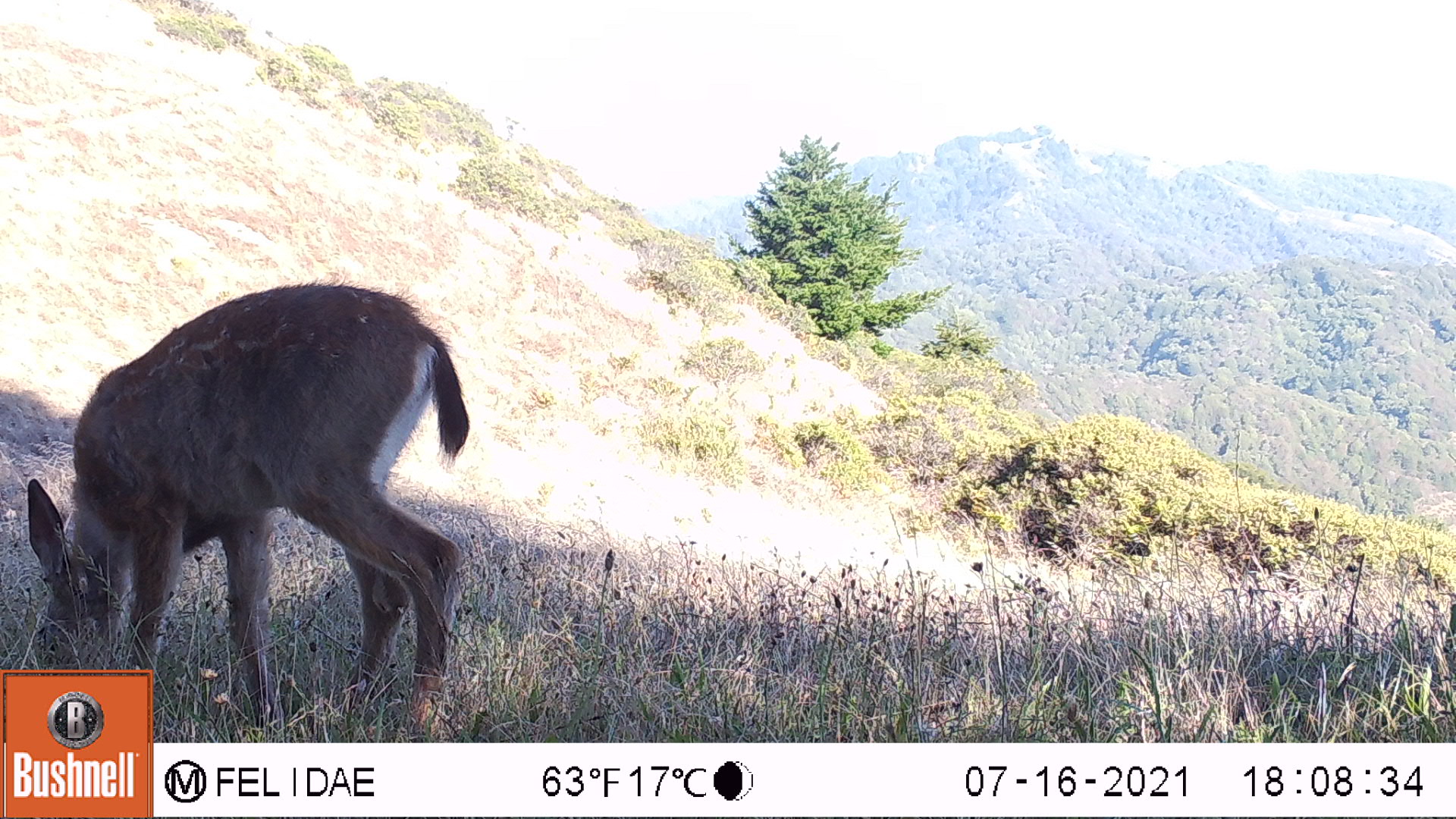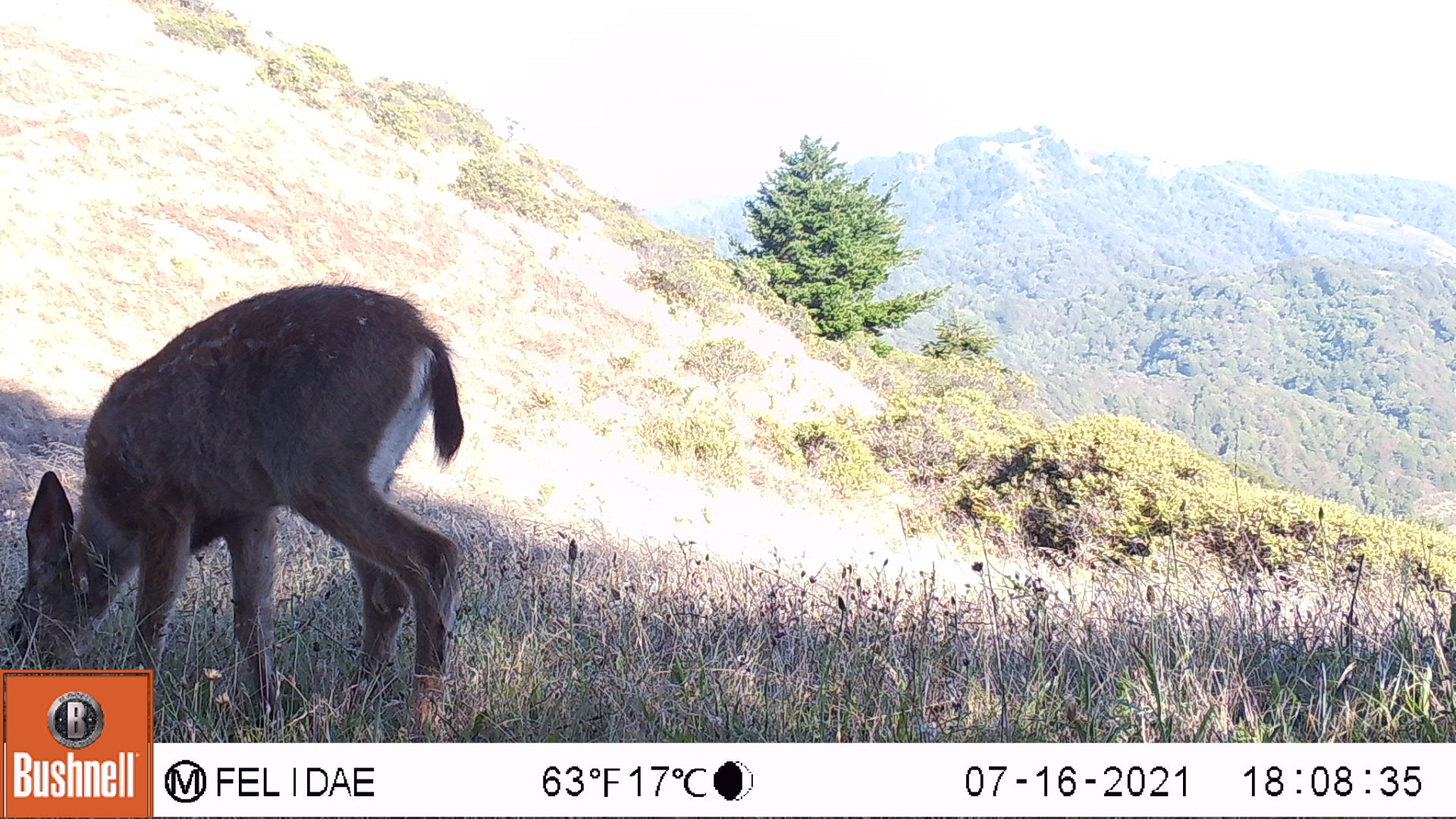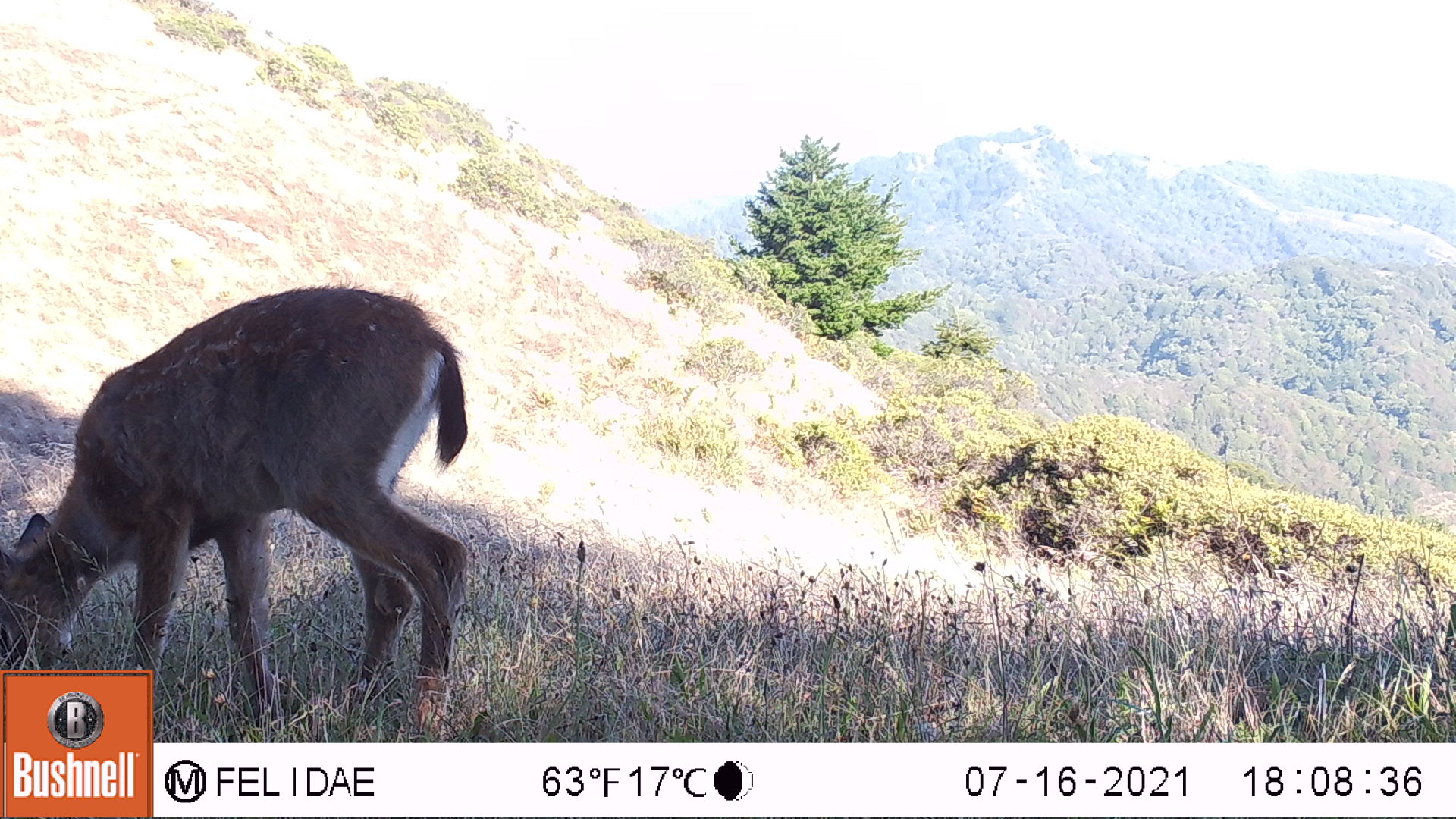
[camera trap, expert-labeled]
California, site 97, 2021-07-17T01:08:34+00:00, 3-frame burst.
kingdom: Animalia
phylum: Chordata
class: Mammalia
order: Artiodactyla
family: Cervidae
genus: Odocoileus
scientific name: Odocoileus hemionus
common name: mule deer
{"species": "mule deer (Odocoileus hemionus)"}